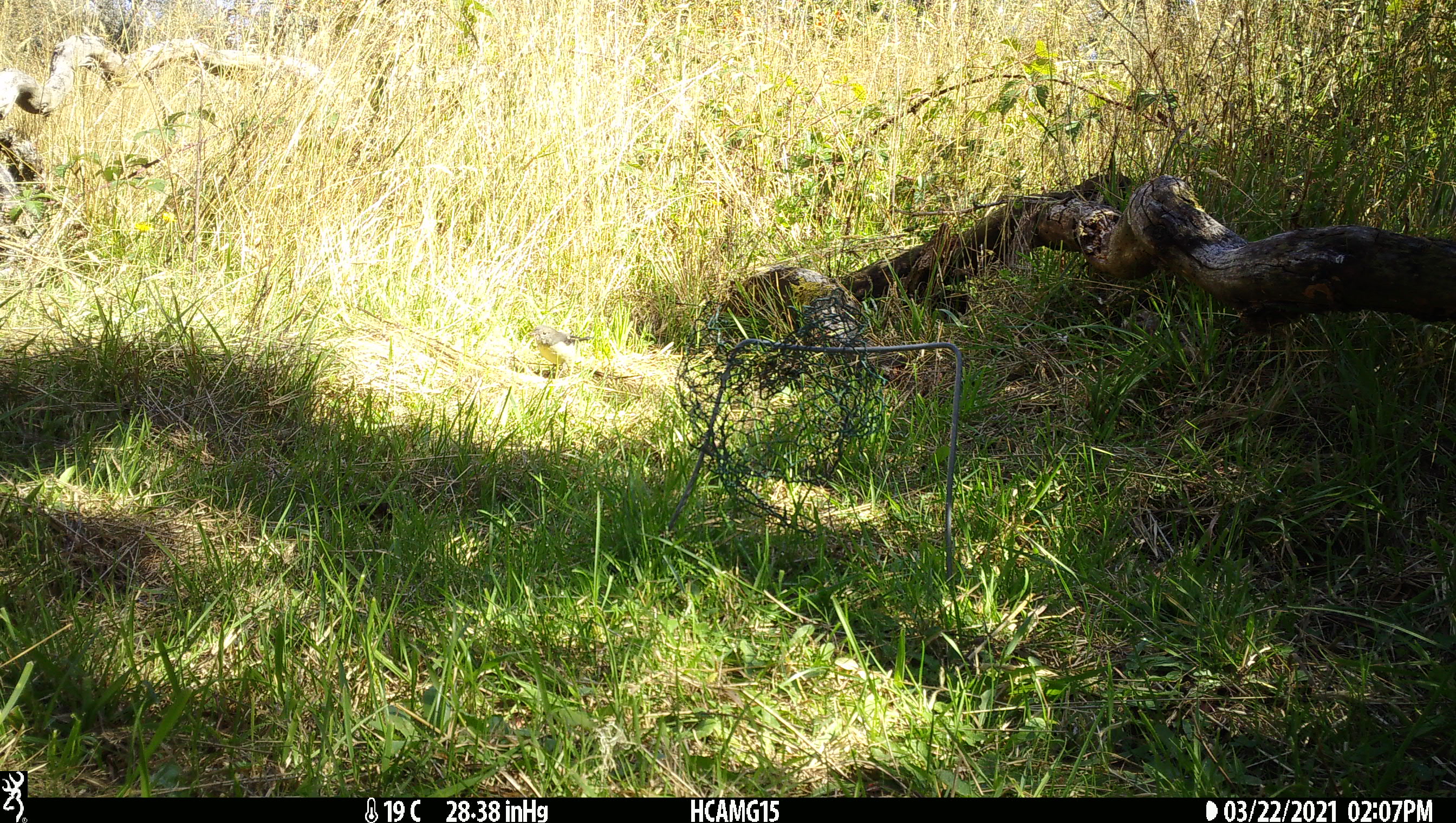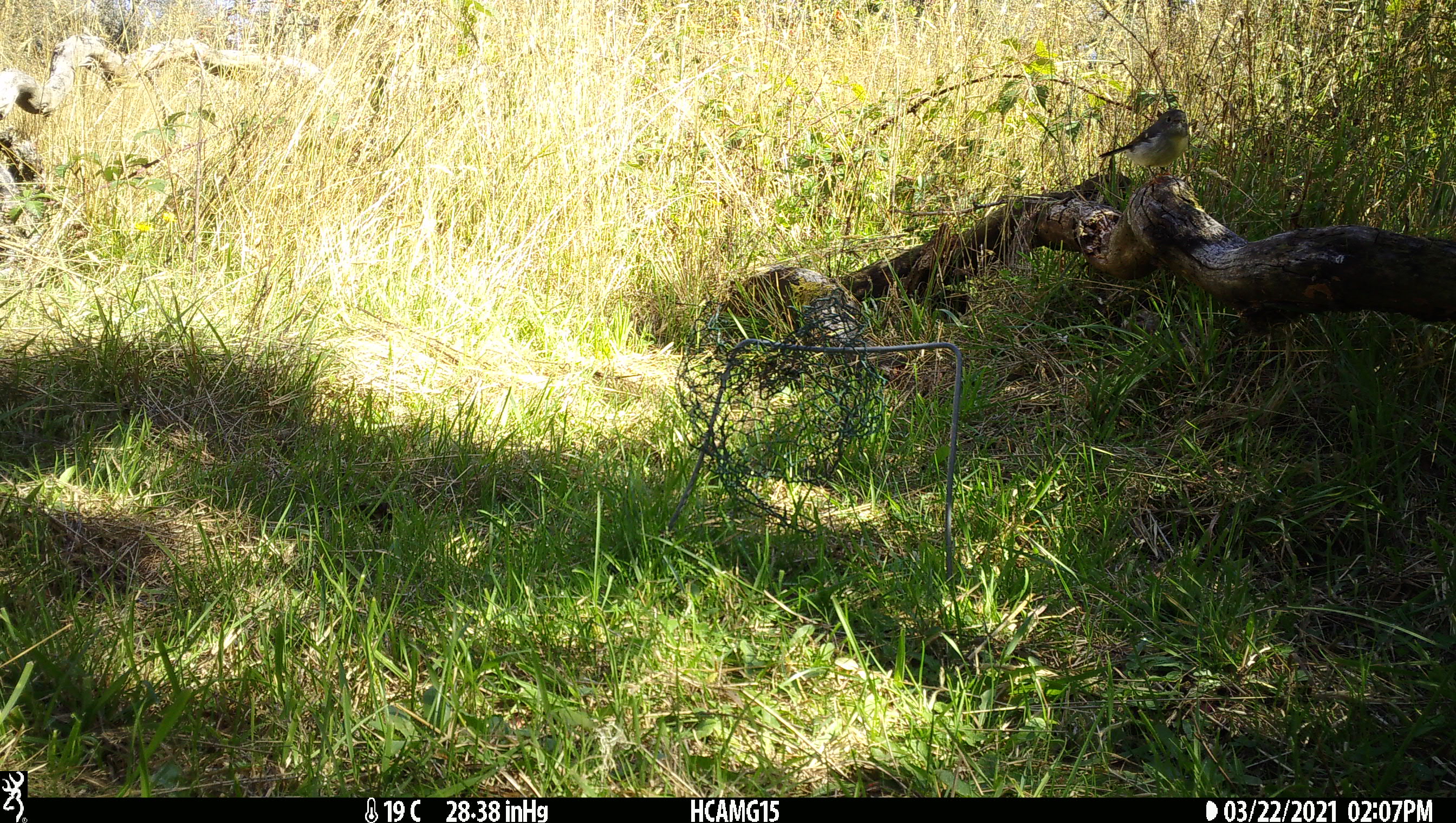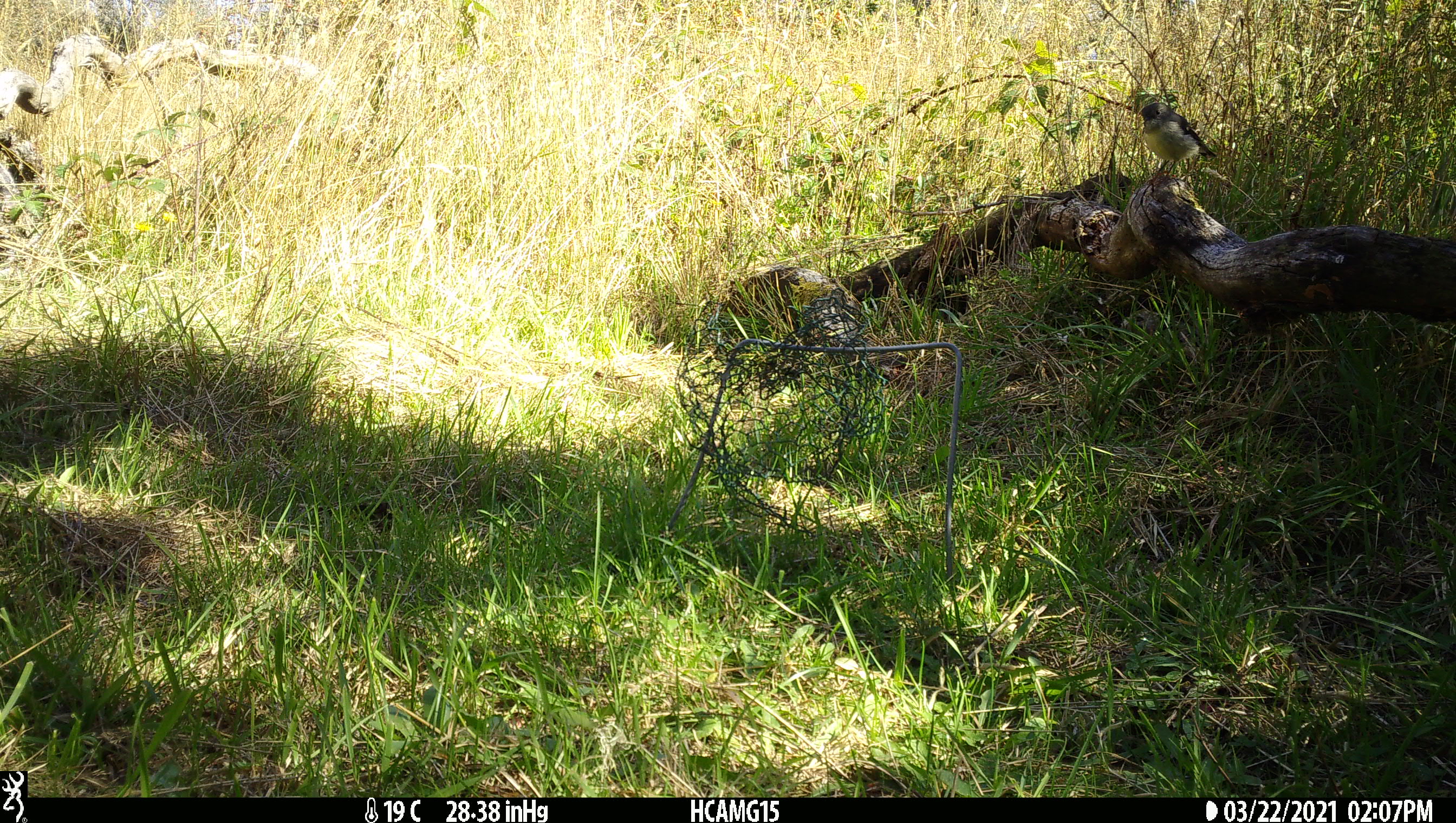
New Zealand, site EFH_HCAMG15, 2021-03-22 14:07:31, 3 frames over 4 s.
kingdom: Animalia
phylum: Chordata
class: Aves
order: Passeriformes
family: Petroicidae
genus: Petroica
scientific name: Petroica australis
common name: new zealand robin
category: robin